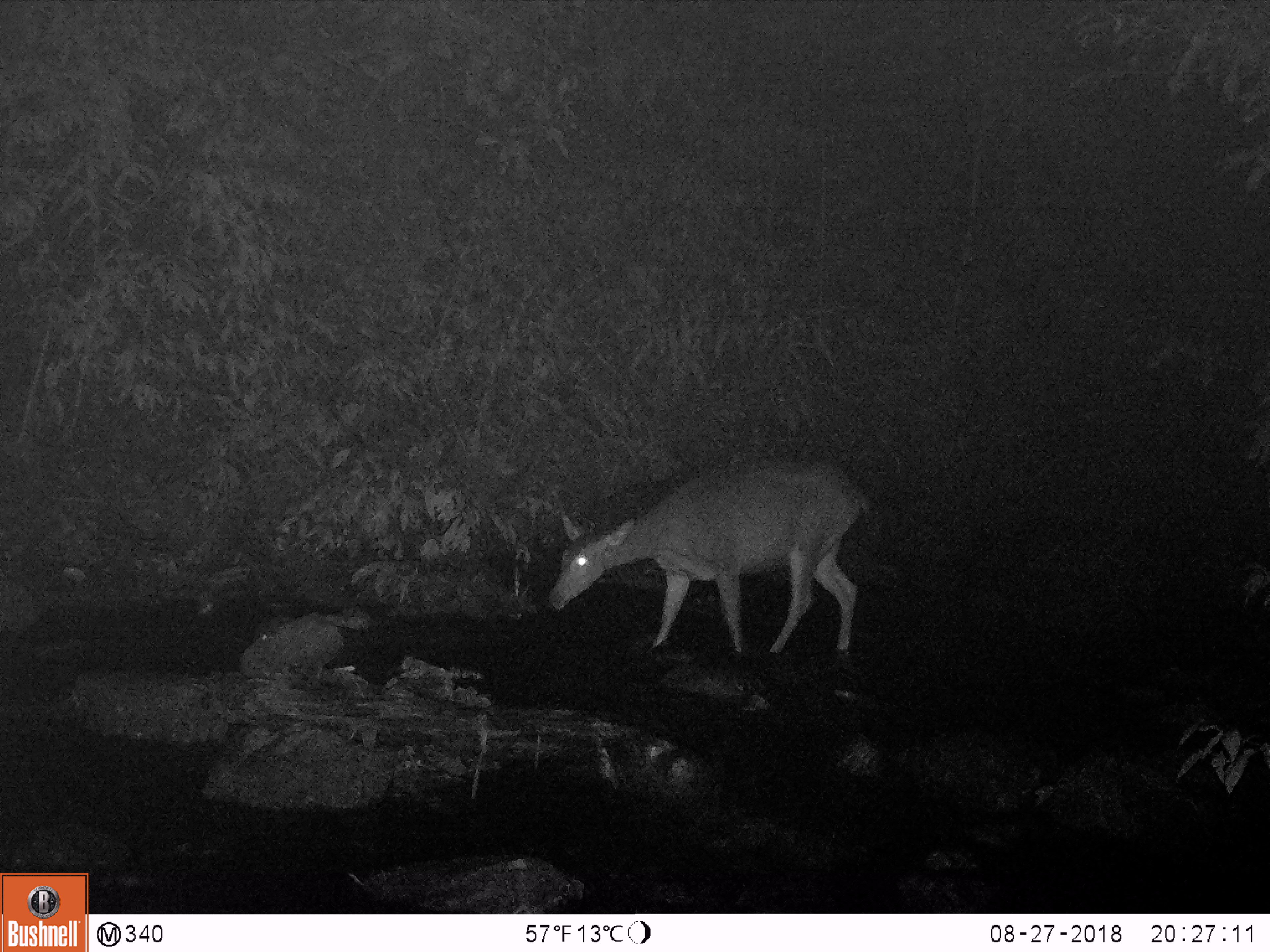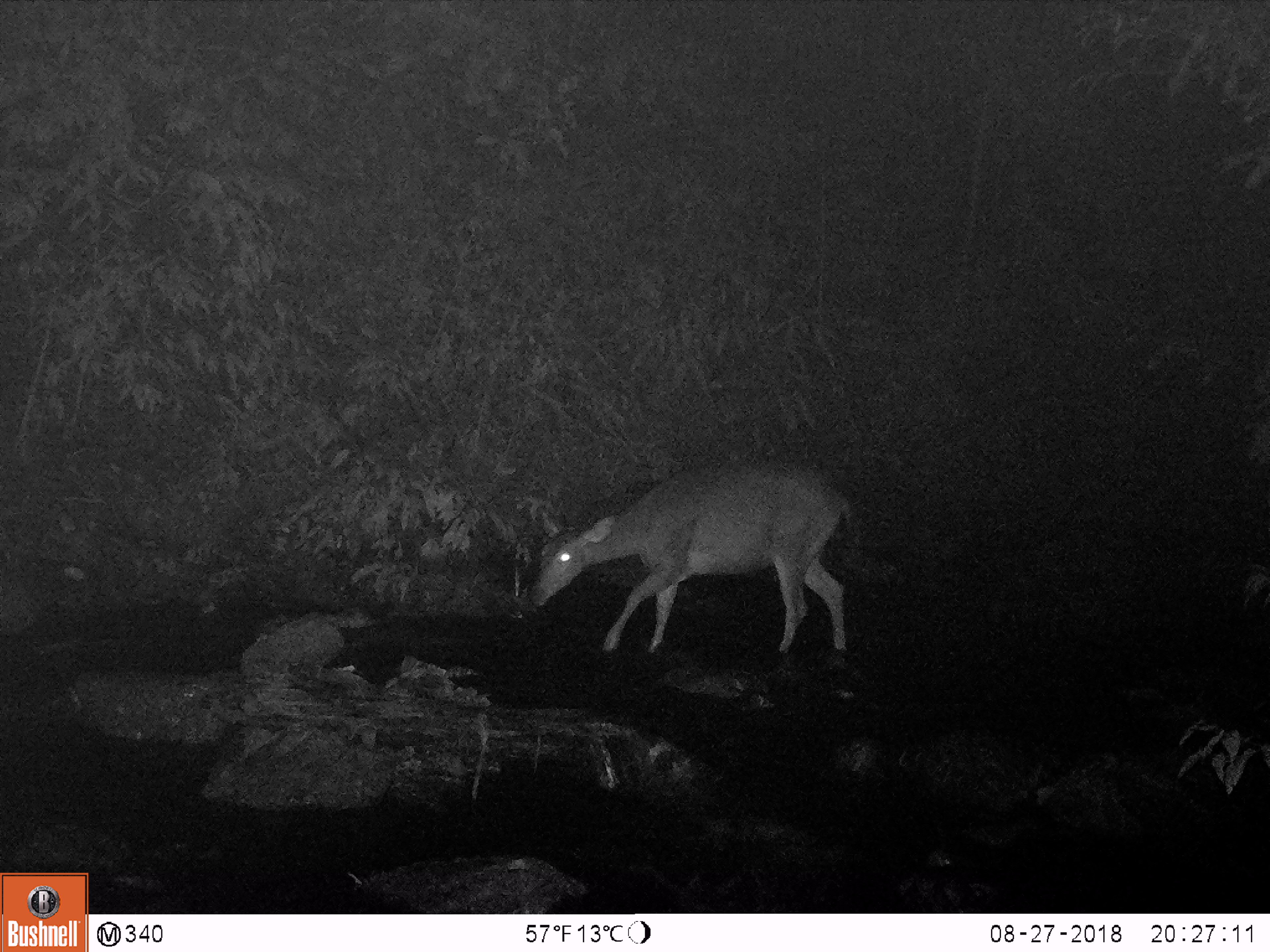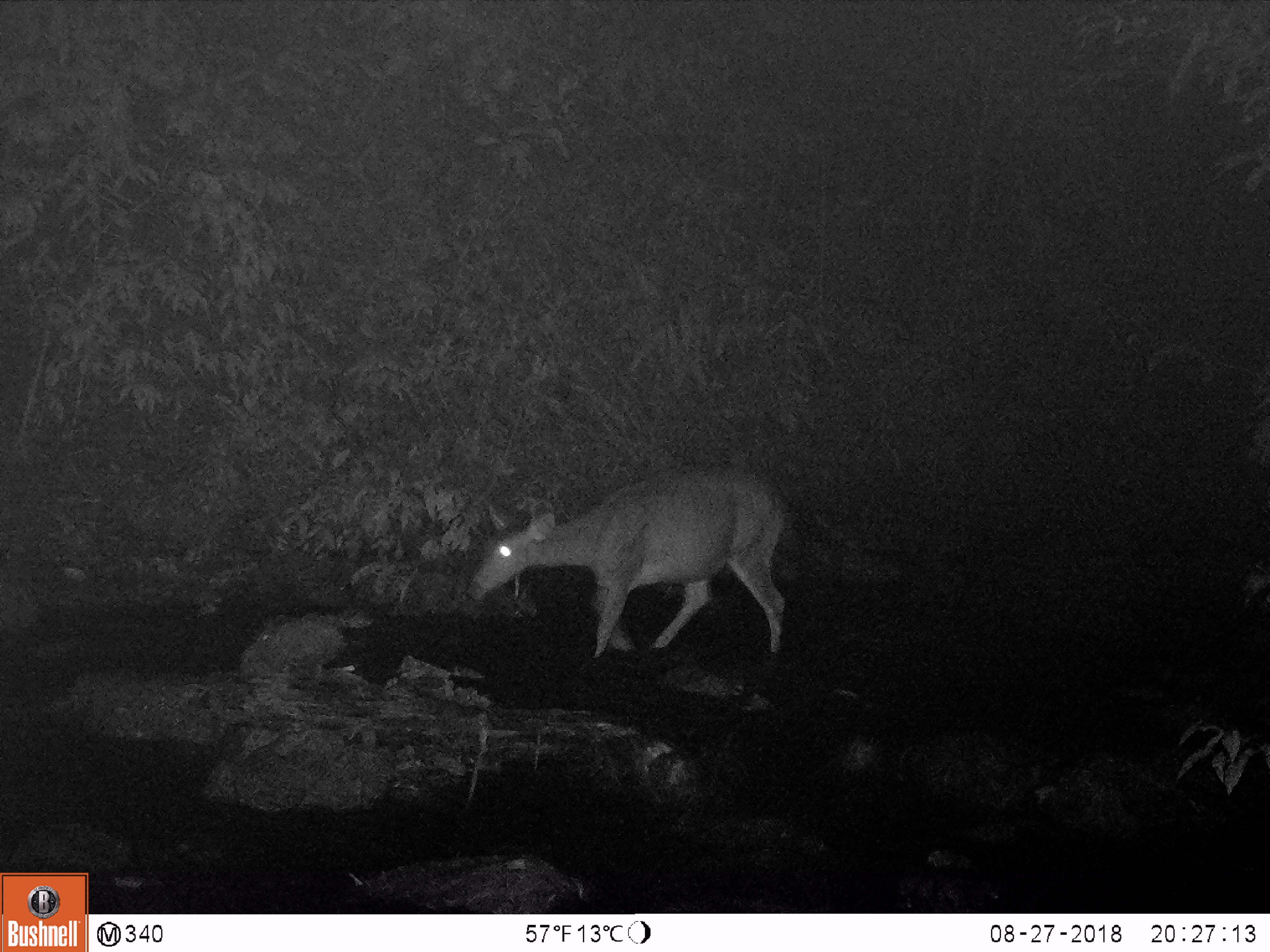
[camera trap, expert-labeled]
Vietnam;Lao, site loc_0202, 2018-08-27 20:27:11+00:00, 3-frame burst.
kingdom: Animalia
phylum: Chordata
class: Mammalia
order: Artiodactyla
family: Cervidae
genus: Rusa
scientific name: Rusa unicolor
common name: sambar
Sambar (Rusa unicolor). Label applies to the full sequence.